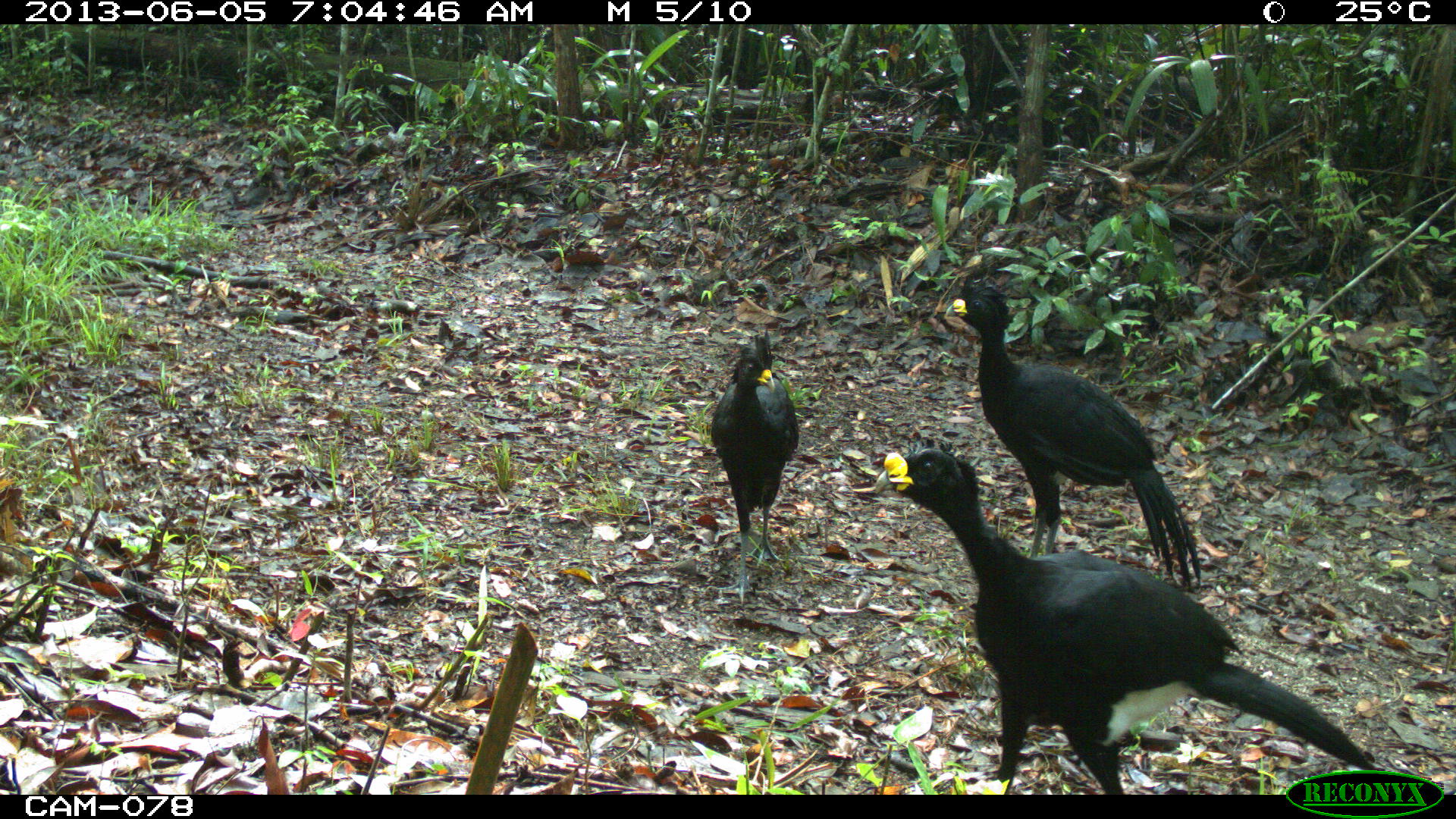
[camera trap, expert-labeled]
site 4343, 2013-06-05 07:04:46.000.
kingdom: Animalia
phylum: Chordata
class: Aves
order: Galliformes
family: Cracidae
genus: Crax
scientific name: Crax rubra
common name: great curassow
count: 3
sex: male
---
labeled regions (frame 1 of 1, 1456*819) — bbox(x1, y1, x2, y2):
crax rubra: bbox(873, 448, 1375, 794); bbox(944, 274, 1203, 593); bbox(708, 328, 800, 606)